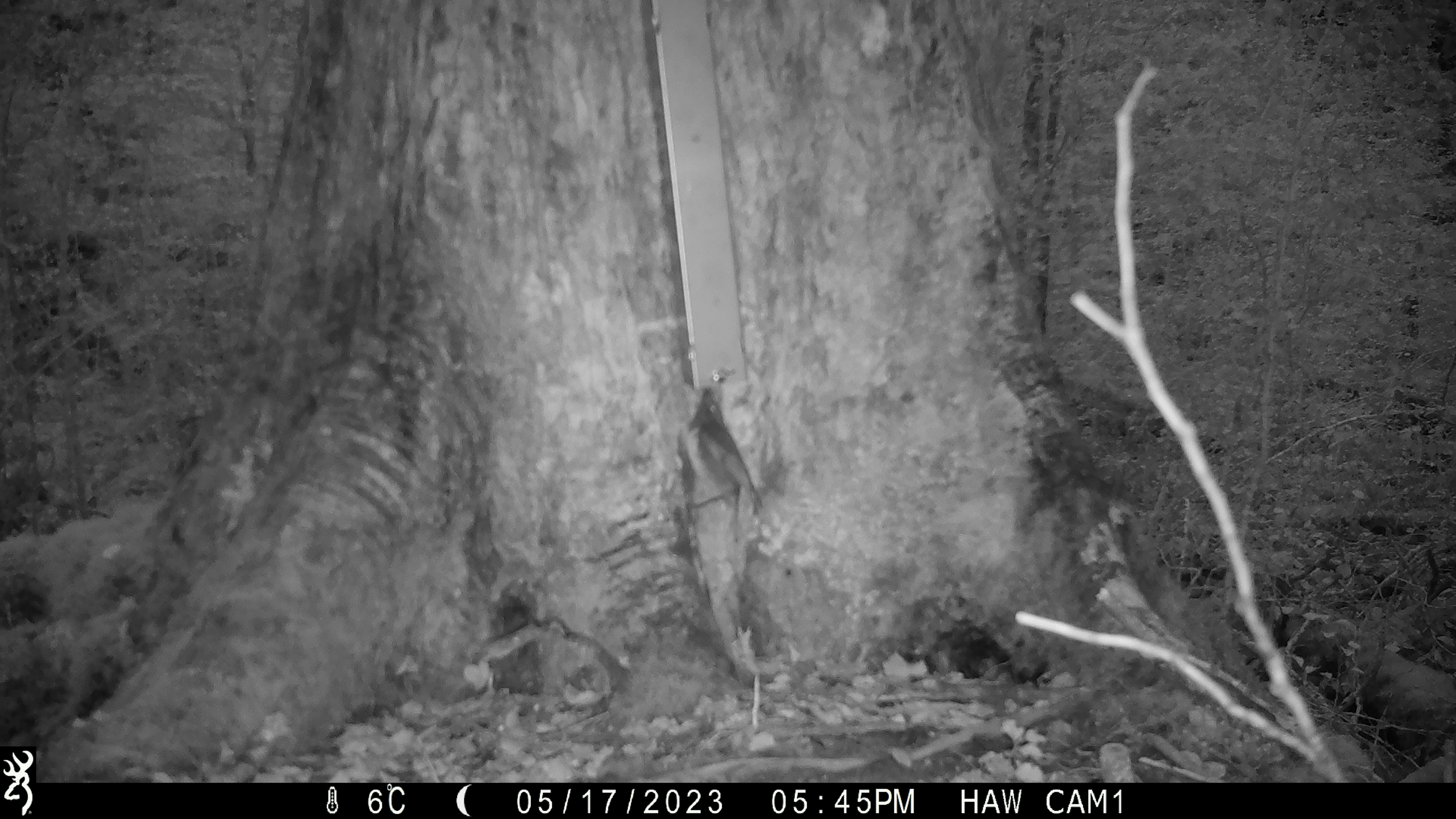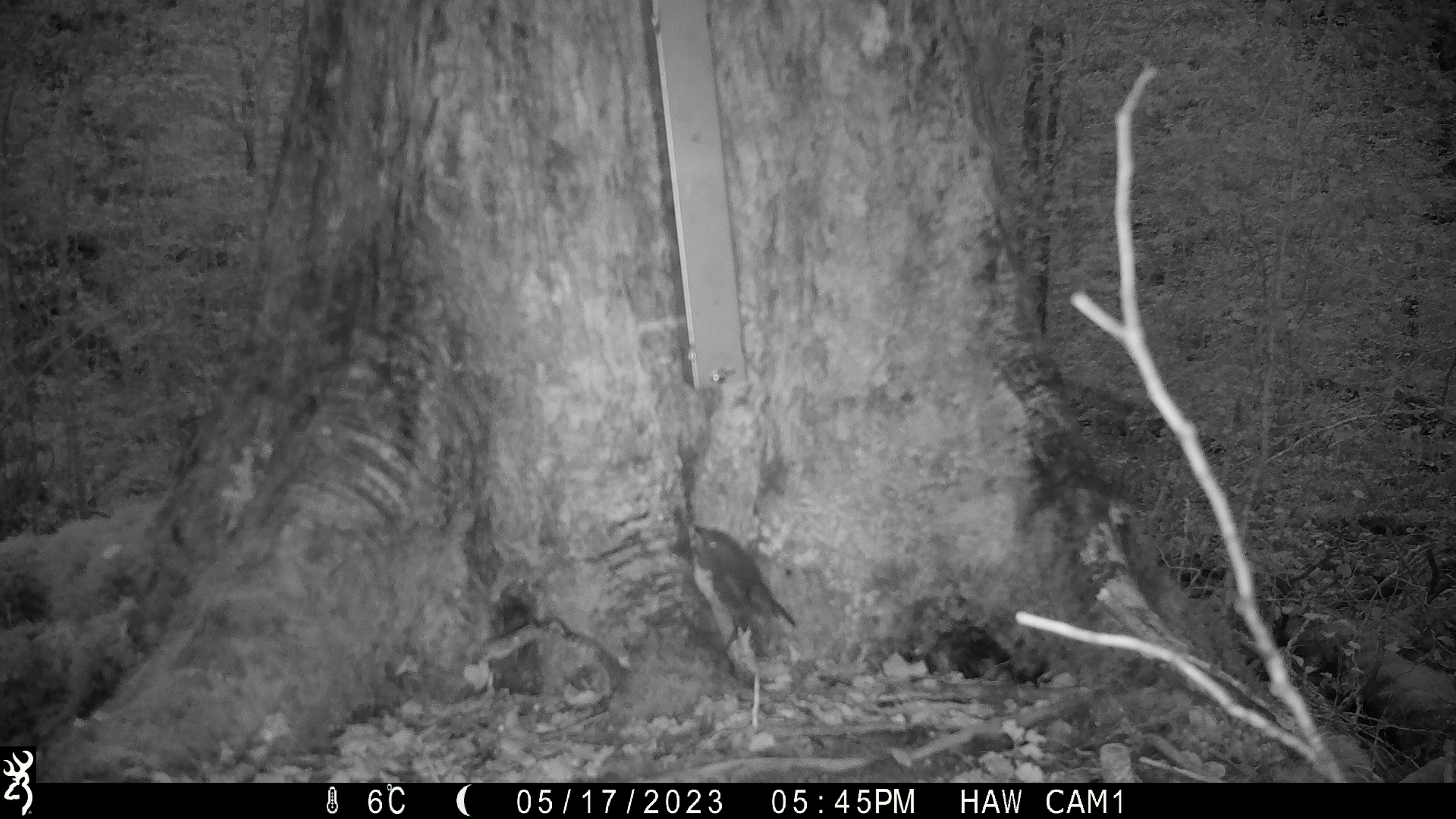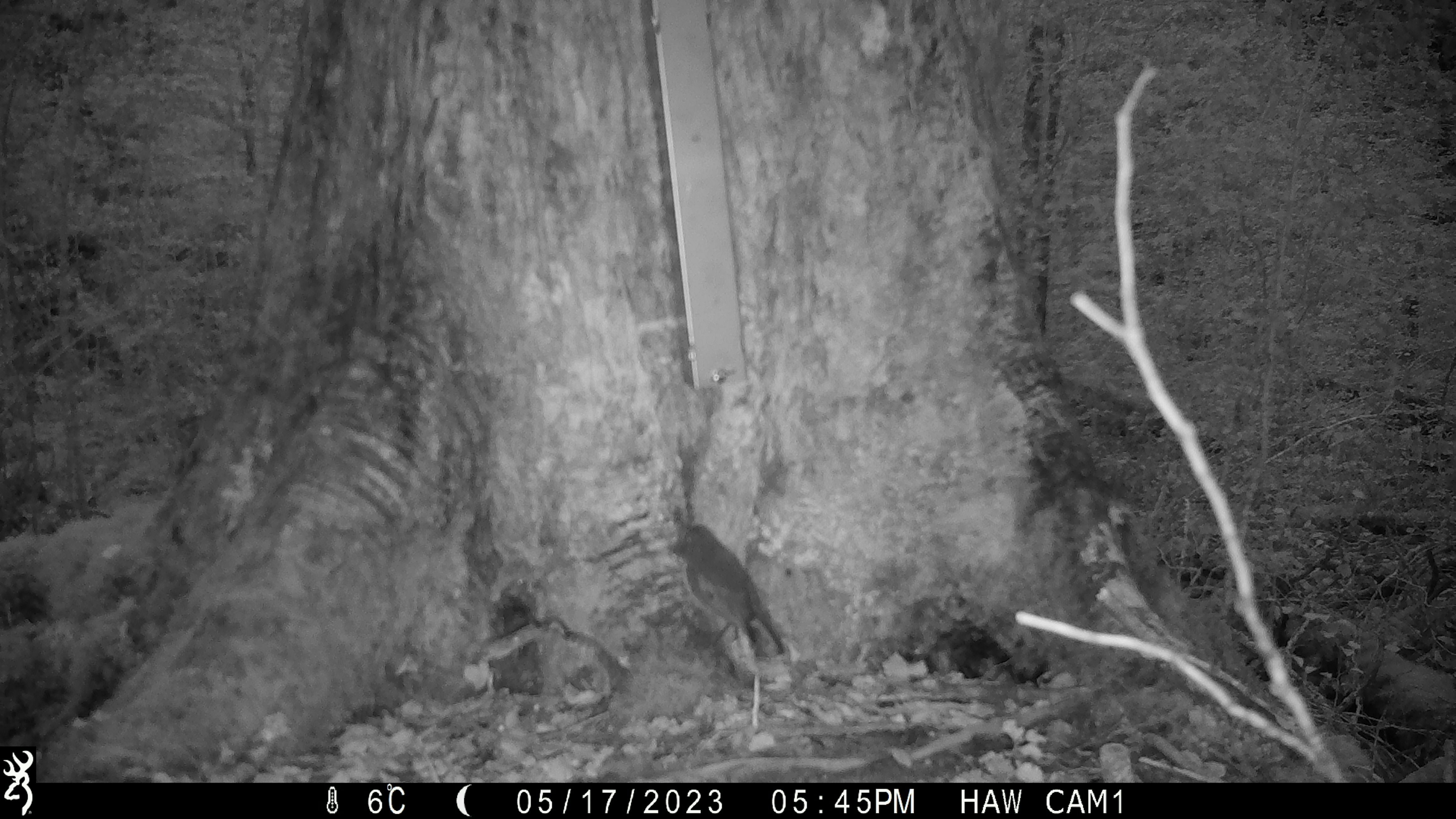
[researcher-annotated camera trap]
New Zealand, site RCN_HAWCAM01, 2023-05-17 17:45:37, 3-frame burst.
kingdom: Animalia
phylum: Chordata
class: Aves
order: Passeriformes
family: Petroicidae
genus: Petroica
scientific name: Petroica australis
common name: new zealand robin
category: robin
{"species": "robin (new zealand robin) (Petroica australis)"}